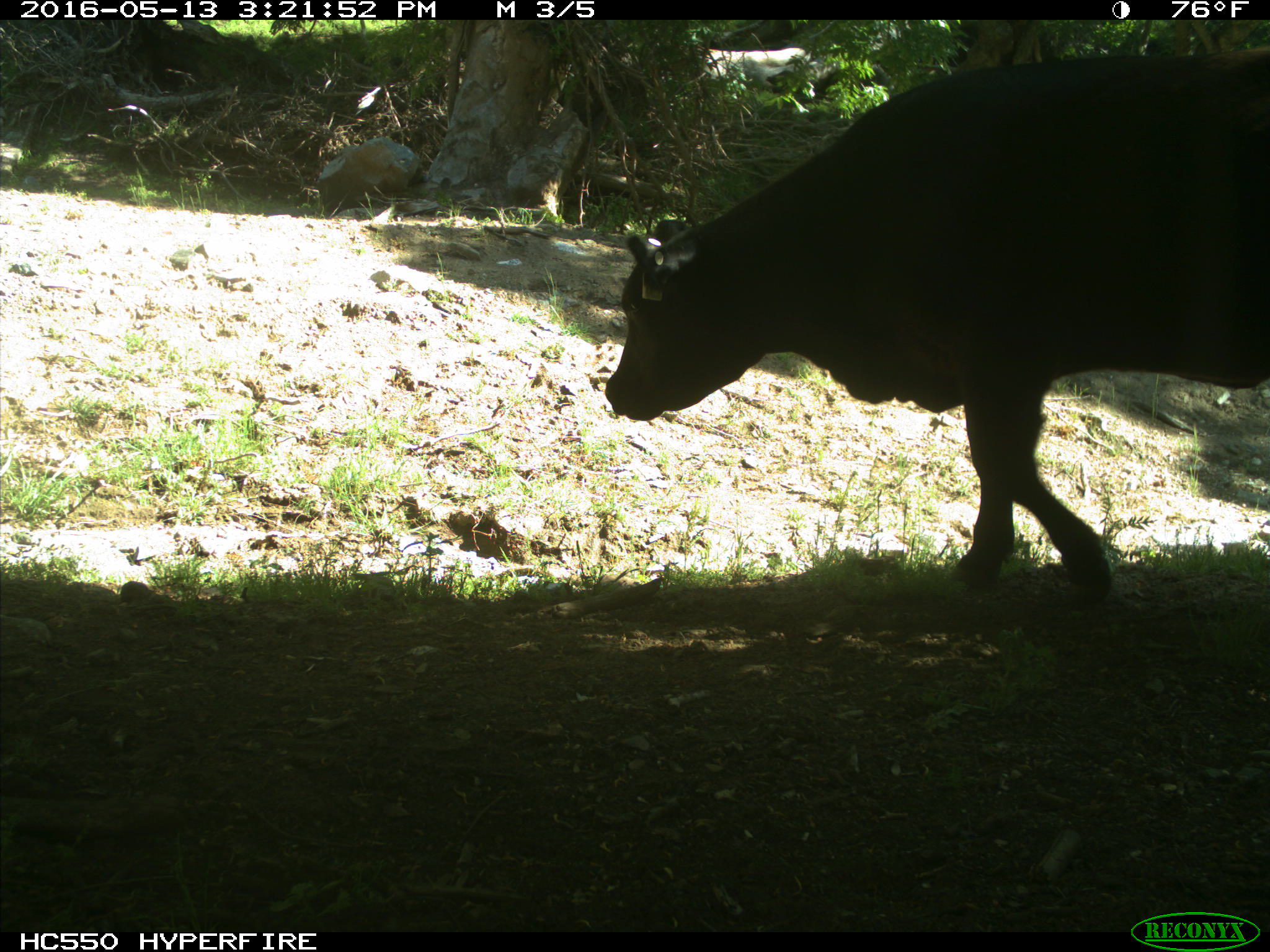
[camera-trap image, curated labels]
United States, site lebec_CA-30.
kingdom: Animalia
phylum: Chordata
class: Mammalia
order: Artiodactyla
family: Bovidae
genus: Bos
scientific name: Bos taurus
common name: domestic cow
Bos taurus (domestic cow).